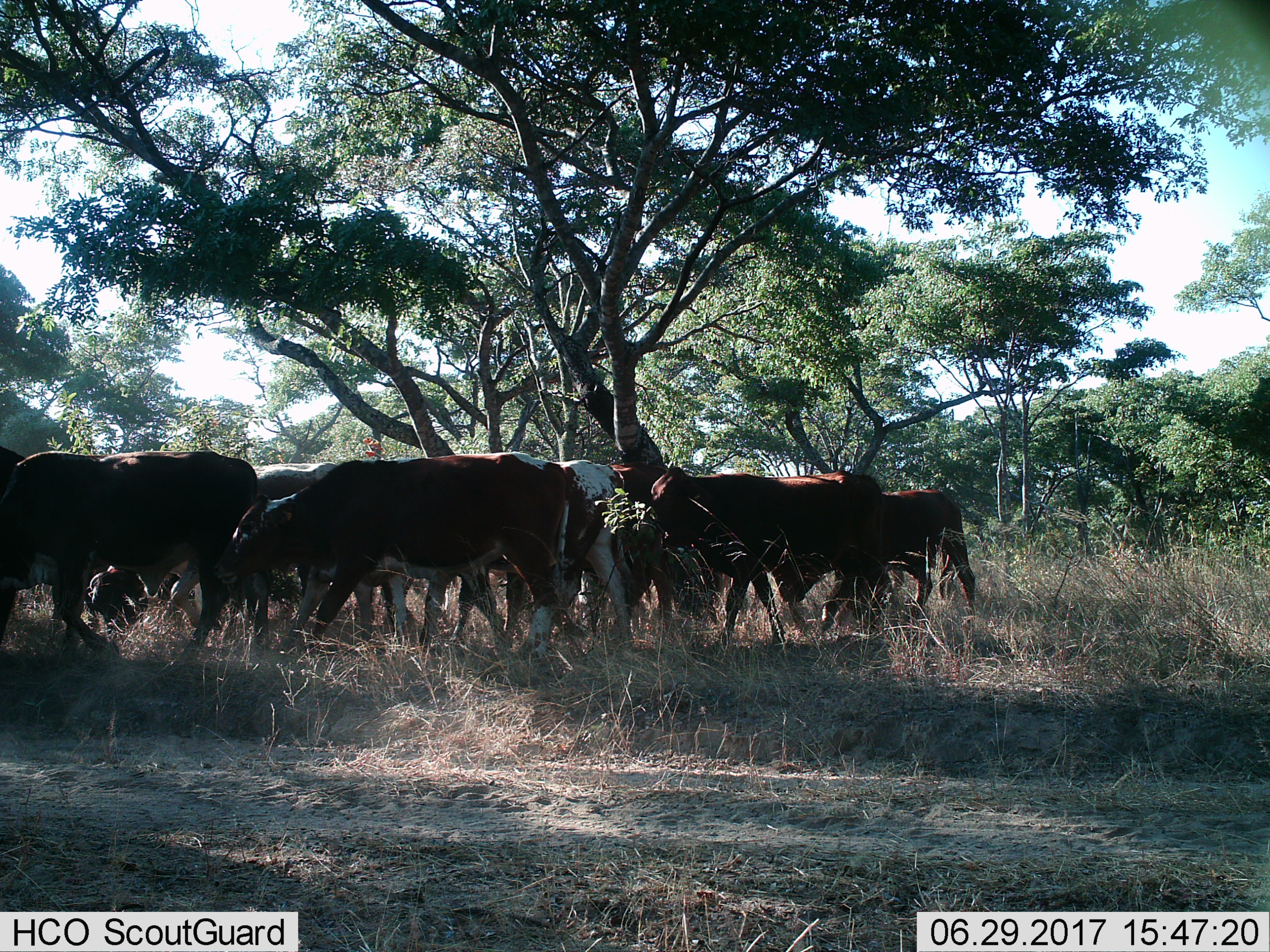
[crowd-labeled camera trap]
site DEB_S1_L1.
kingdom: Animalia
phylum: Chordata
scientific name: Vertebrata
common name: domestic animal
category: domesticanimal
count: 11-50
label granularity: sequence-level